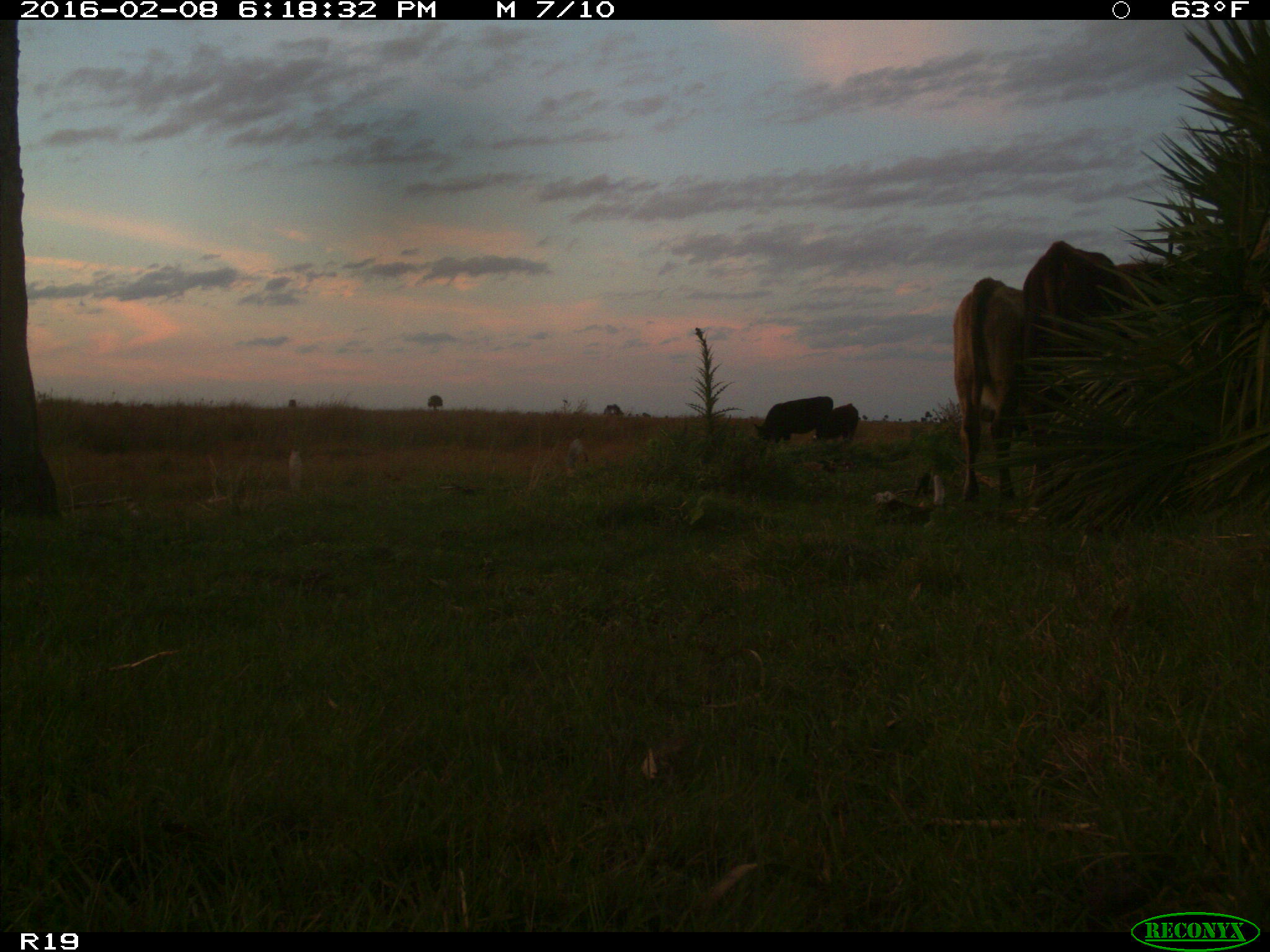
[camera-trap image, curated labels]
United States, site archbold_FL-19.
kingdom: Animalia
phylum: Chordata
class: Mammalia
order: Artiodactyla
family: Bovidae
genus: Bos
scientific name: Bos taurus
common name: domestic cow